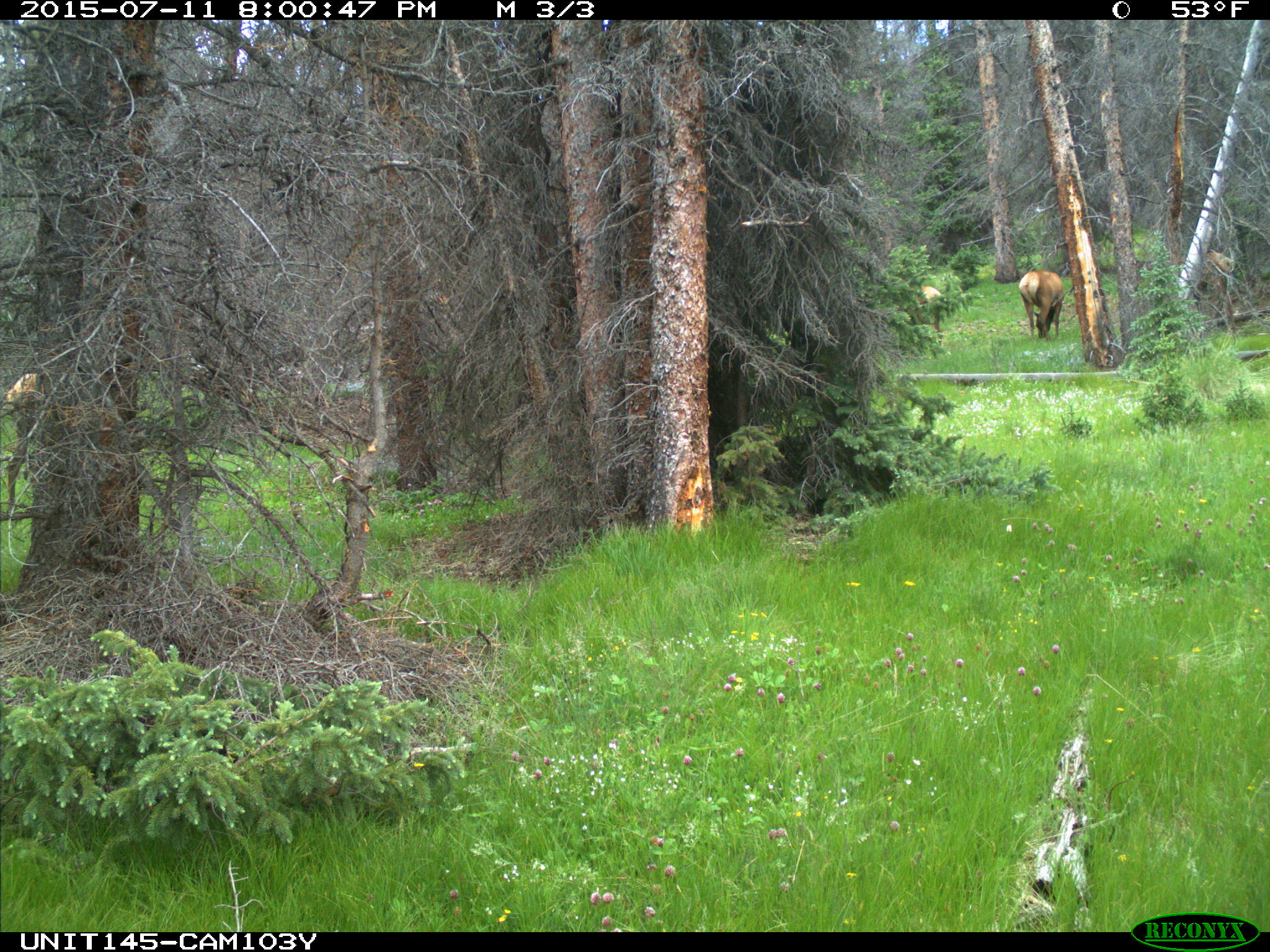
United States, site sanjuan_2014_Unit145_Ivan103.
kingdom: Animalia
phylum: Chordata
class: Mammalia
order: Artiodactyla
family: Cervidae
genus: Cervus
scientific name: Cervus elaphus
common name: red deer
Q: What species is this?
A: Cervus elaphus (red deer).